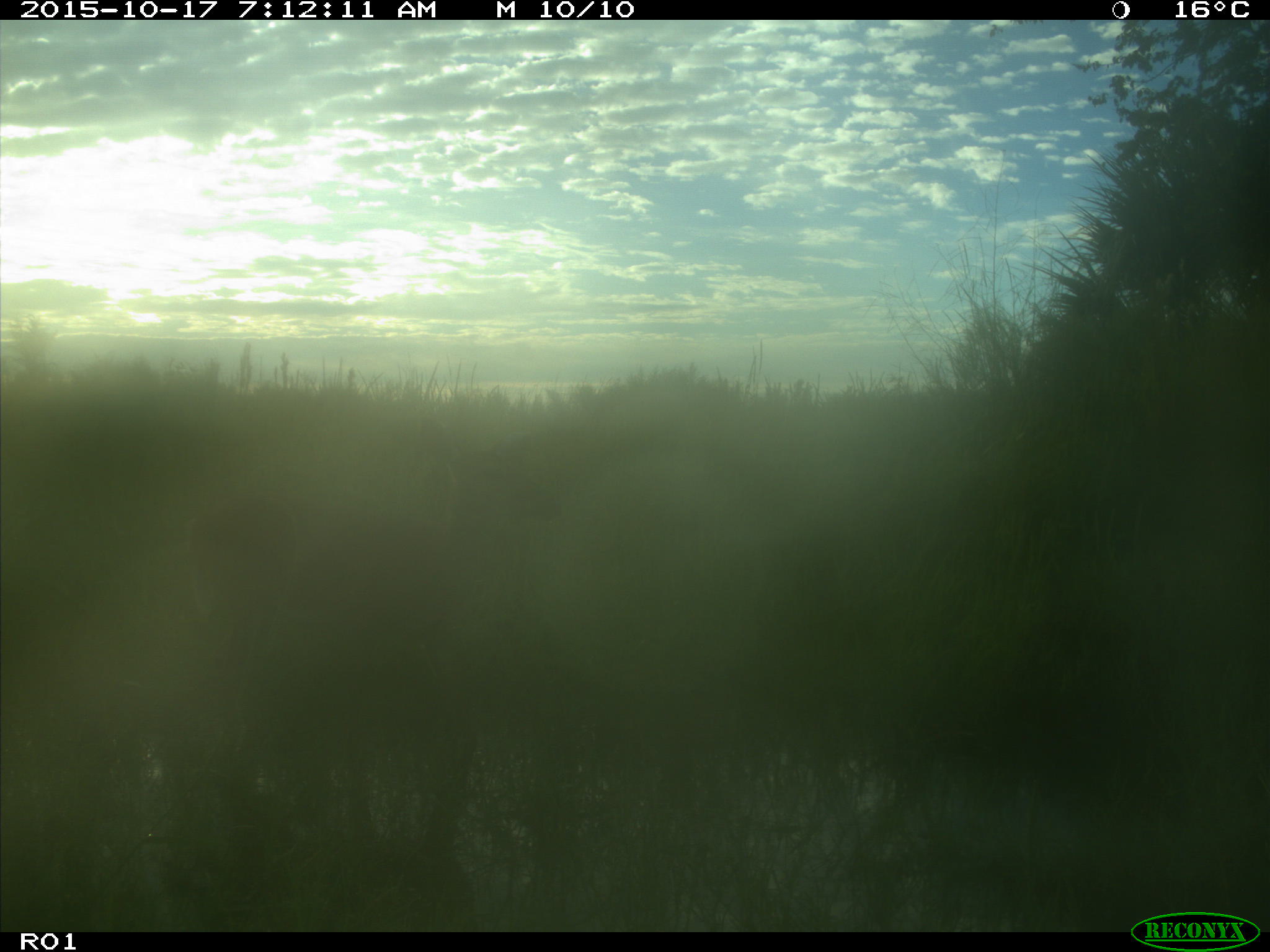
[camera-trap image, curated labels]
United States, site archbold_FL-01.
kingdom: Animalia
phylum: Chordata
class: Mammalia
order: Artiodactyla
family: Cervidae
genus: Odocoileus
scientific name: Odocoileus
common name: deer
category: unidentified deer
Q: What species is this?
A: Unidentified deer (deer) (Odocoileus).